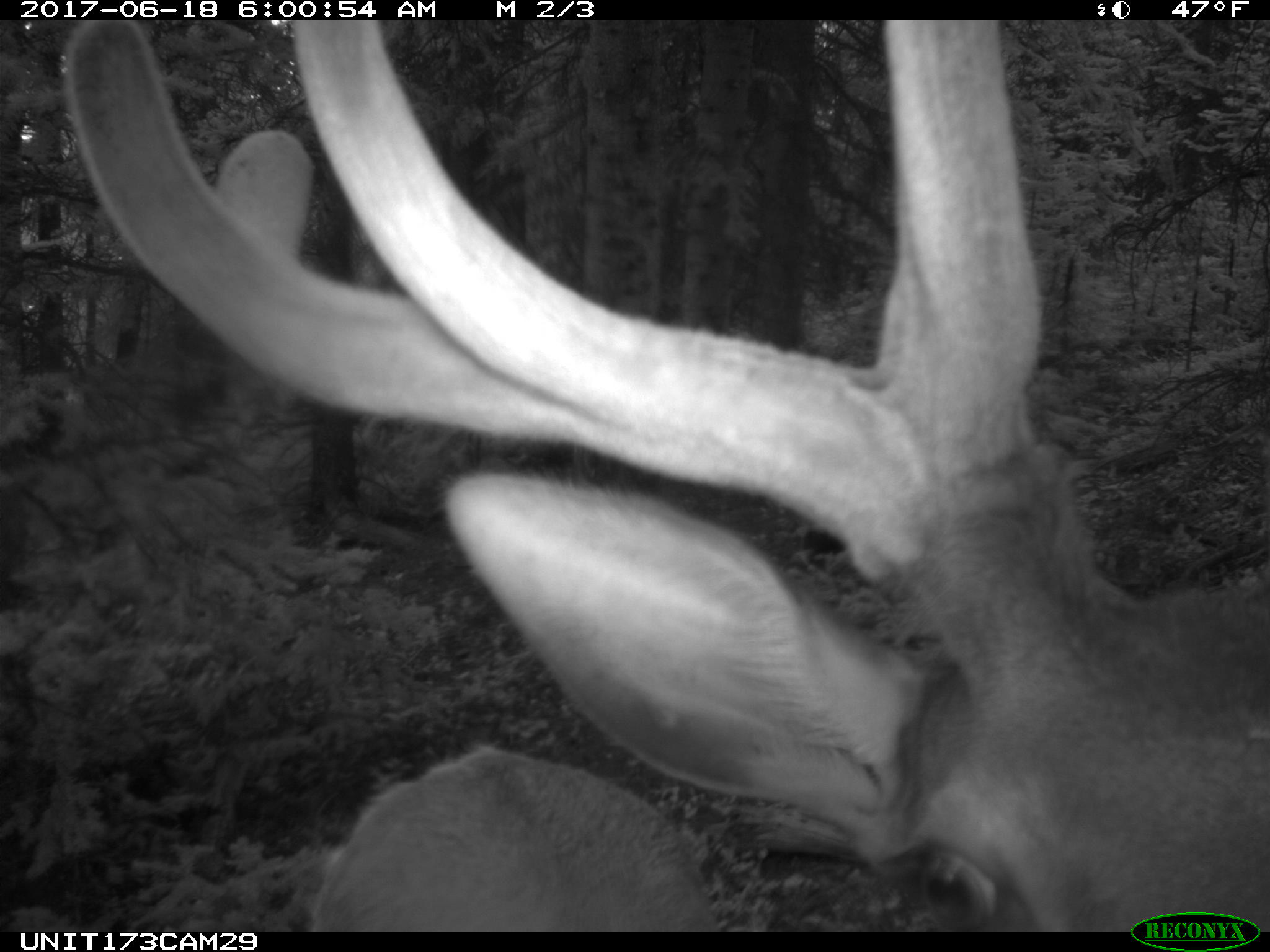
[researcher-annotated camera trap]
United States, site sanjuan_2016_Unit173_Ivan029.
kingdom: Animalia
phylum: Chordata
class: Mammalia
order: Artiodactyla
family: Cervidae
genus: Cervus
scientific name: Cervus elaphus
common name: red deer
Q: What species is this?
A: Cervus elaphus (red deer).